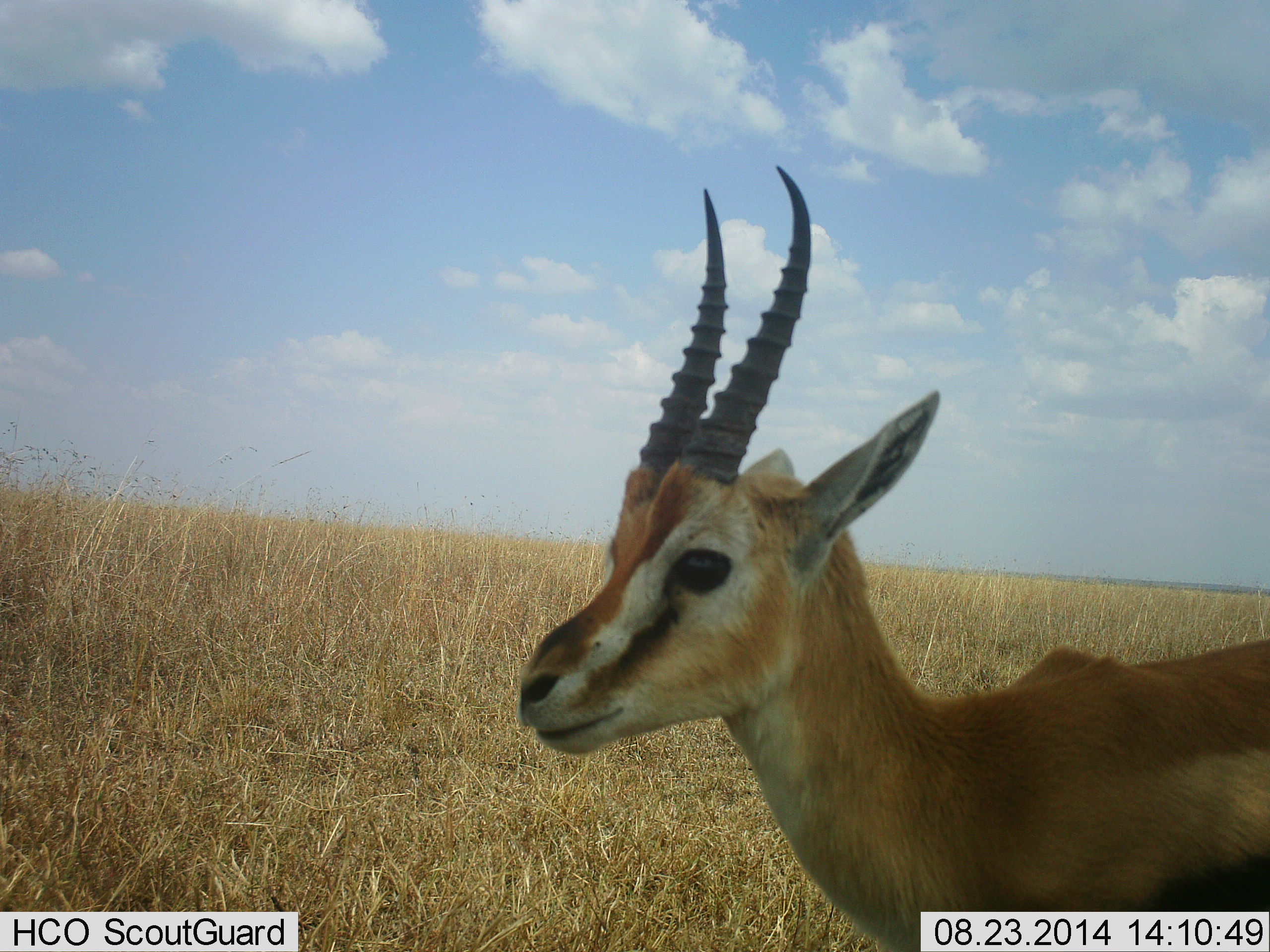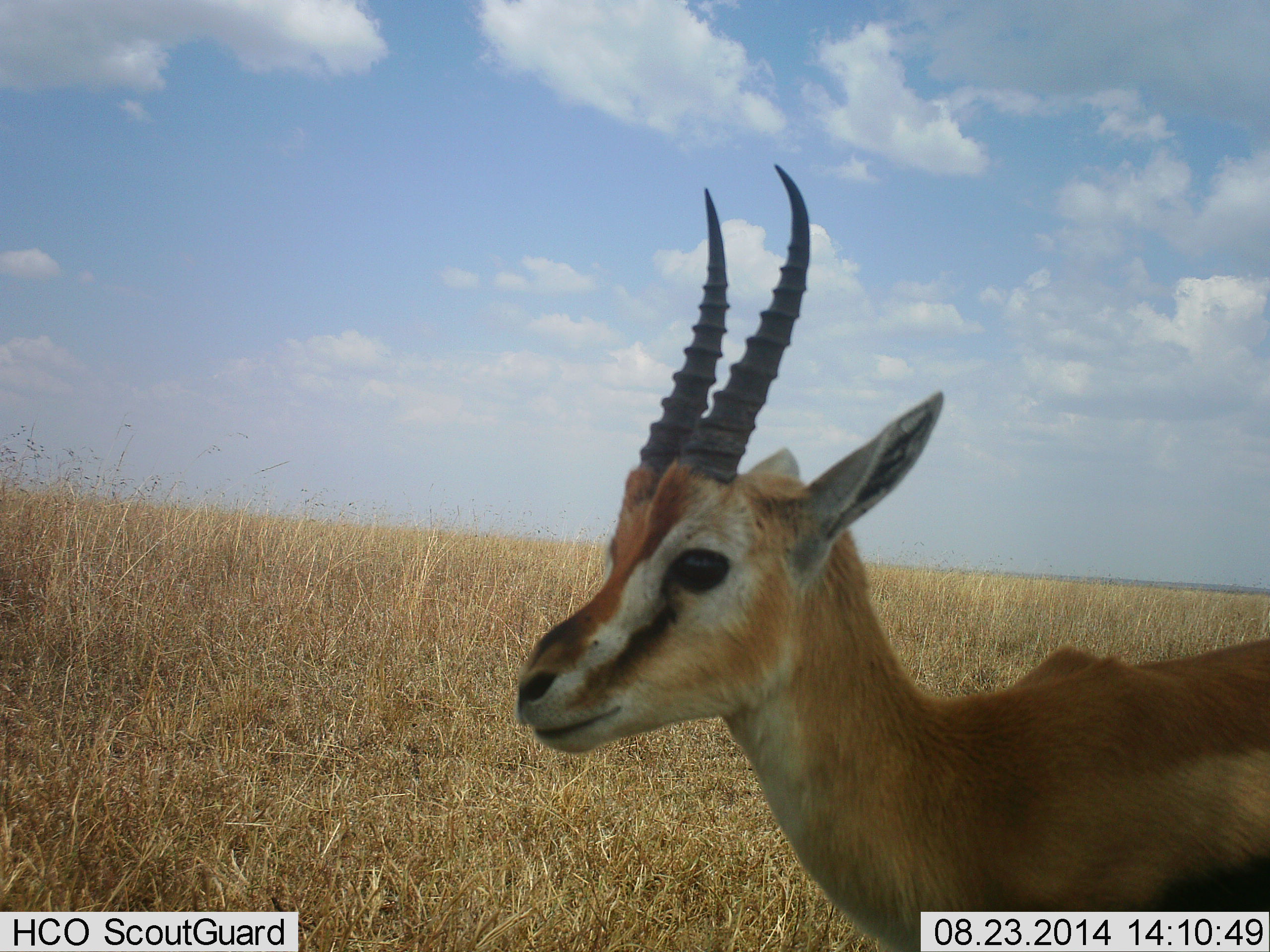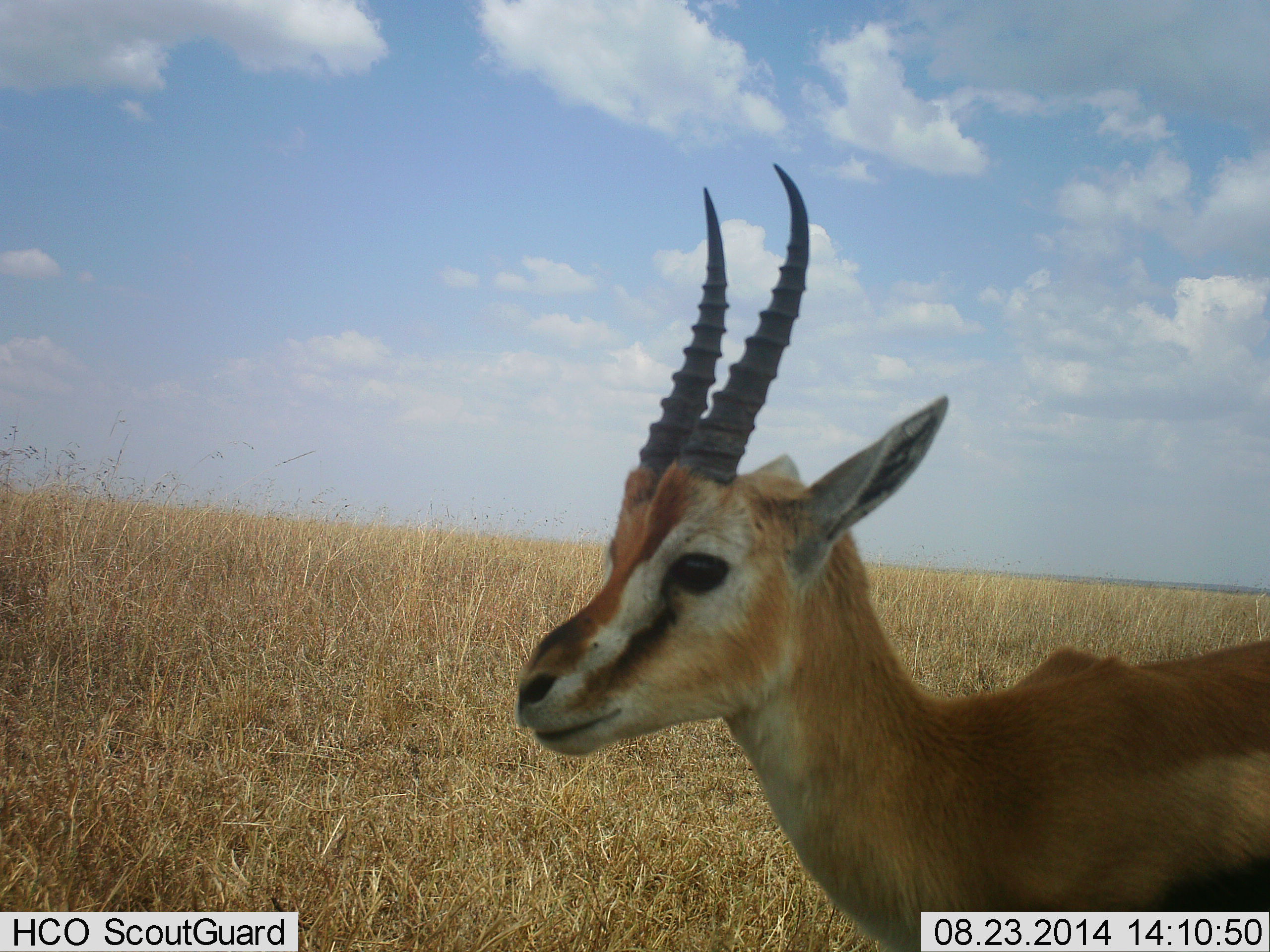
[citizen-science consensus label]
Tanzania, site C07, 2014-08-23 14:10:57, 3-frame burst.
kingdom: Animalia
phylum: Chordata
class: Mammalia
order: Artiodactyla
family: Bovidae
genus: Eudorcas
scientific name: Eudorcas thomsonii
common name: thomson's gazelle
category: gazellethomsons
Gazellethomsons (thomson's gazelle) (Eudorcas thomsonii), count 1. Behavior (volunteer vote fractions): standing 100%, resting 0%, moving 0%, interacting 0%. Young present (vote fraction): 0%. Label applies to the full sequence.